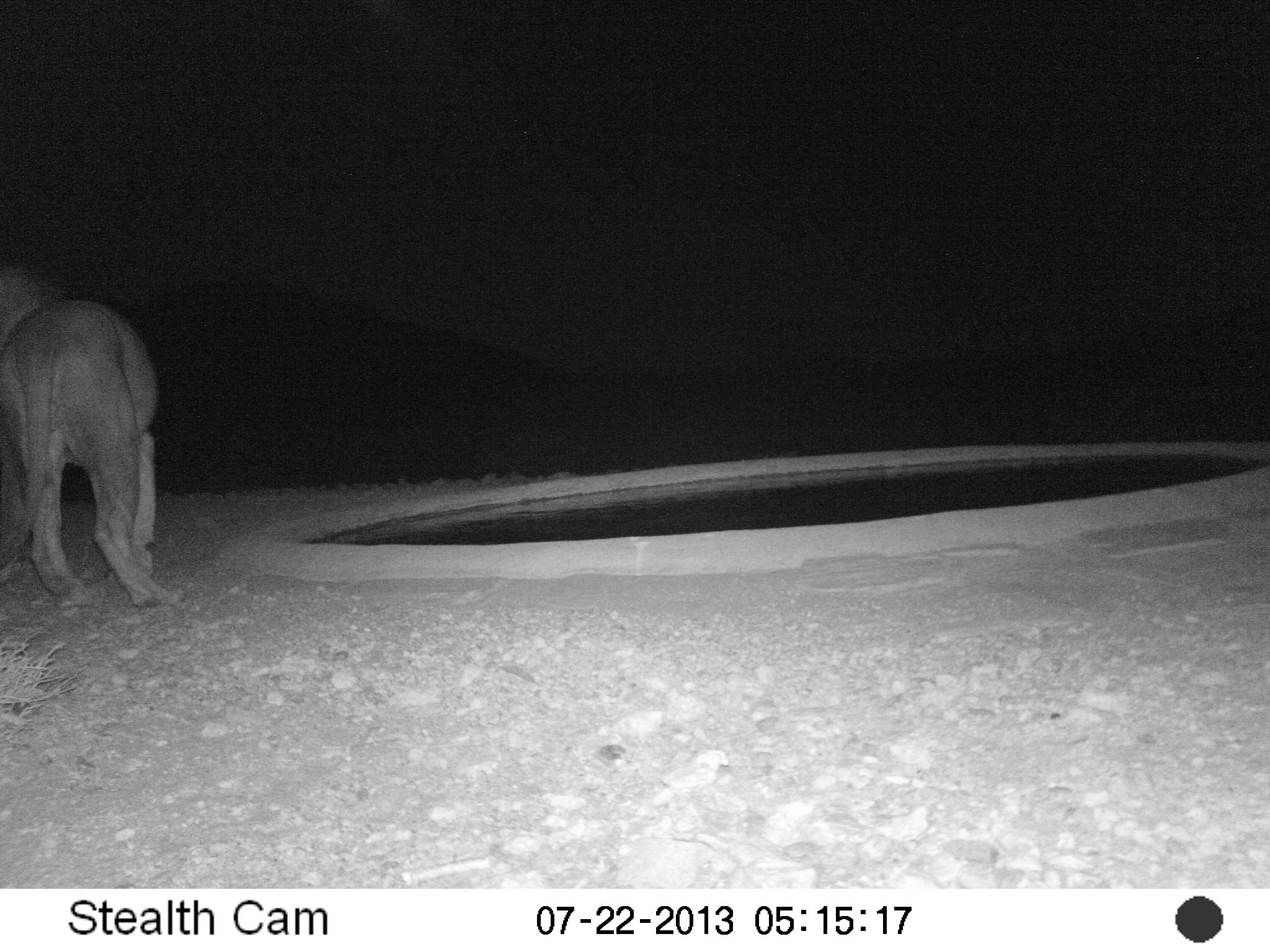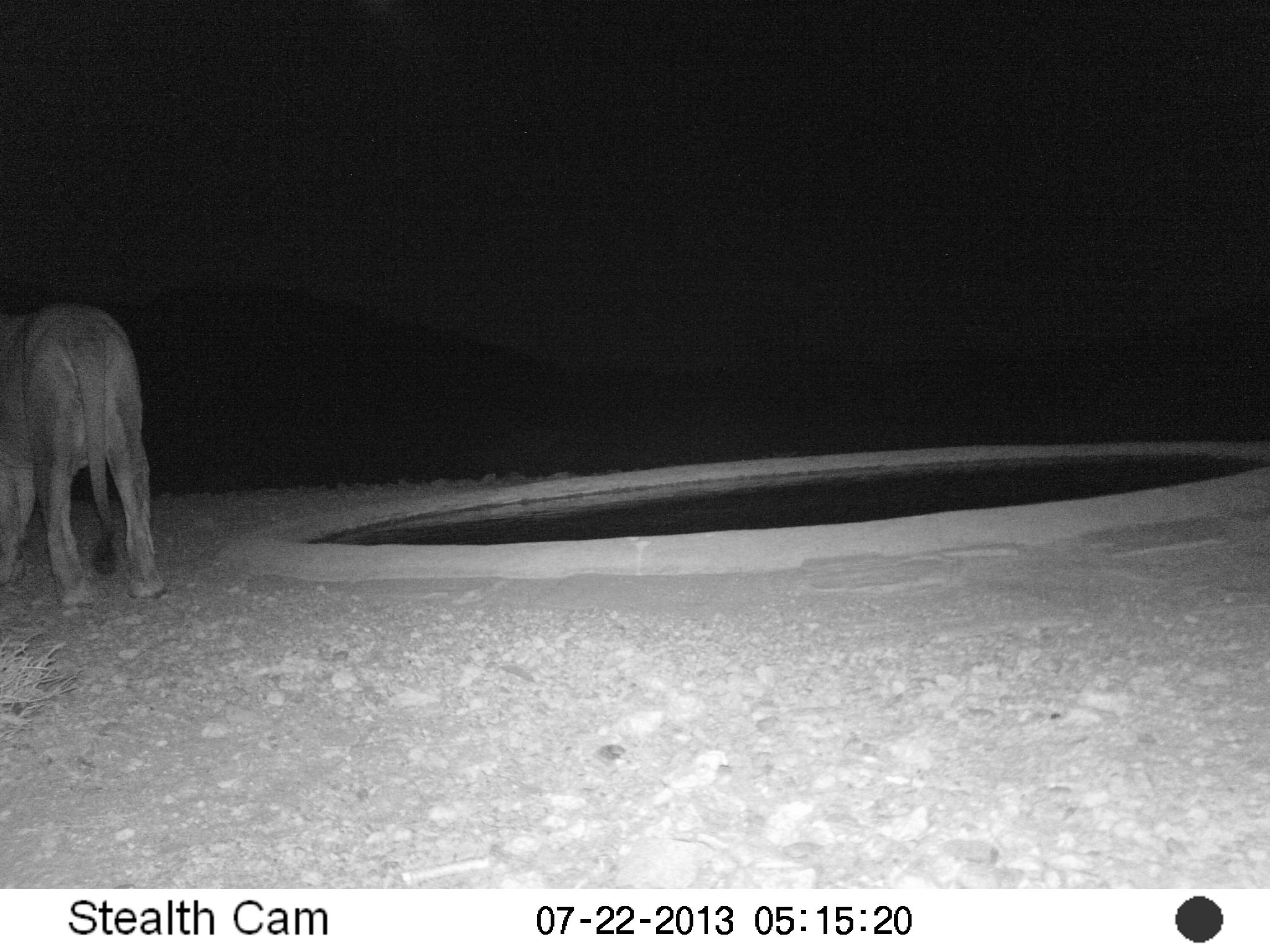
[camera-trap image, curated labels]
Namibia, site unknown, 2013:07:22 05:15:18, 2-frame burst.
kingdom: Animalia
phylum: Chordata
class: Mammalia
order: Carnivora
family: Felidae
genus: Panthera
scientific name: Panthera leo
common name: lion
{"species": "Panthera leo (lion)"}